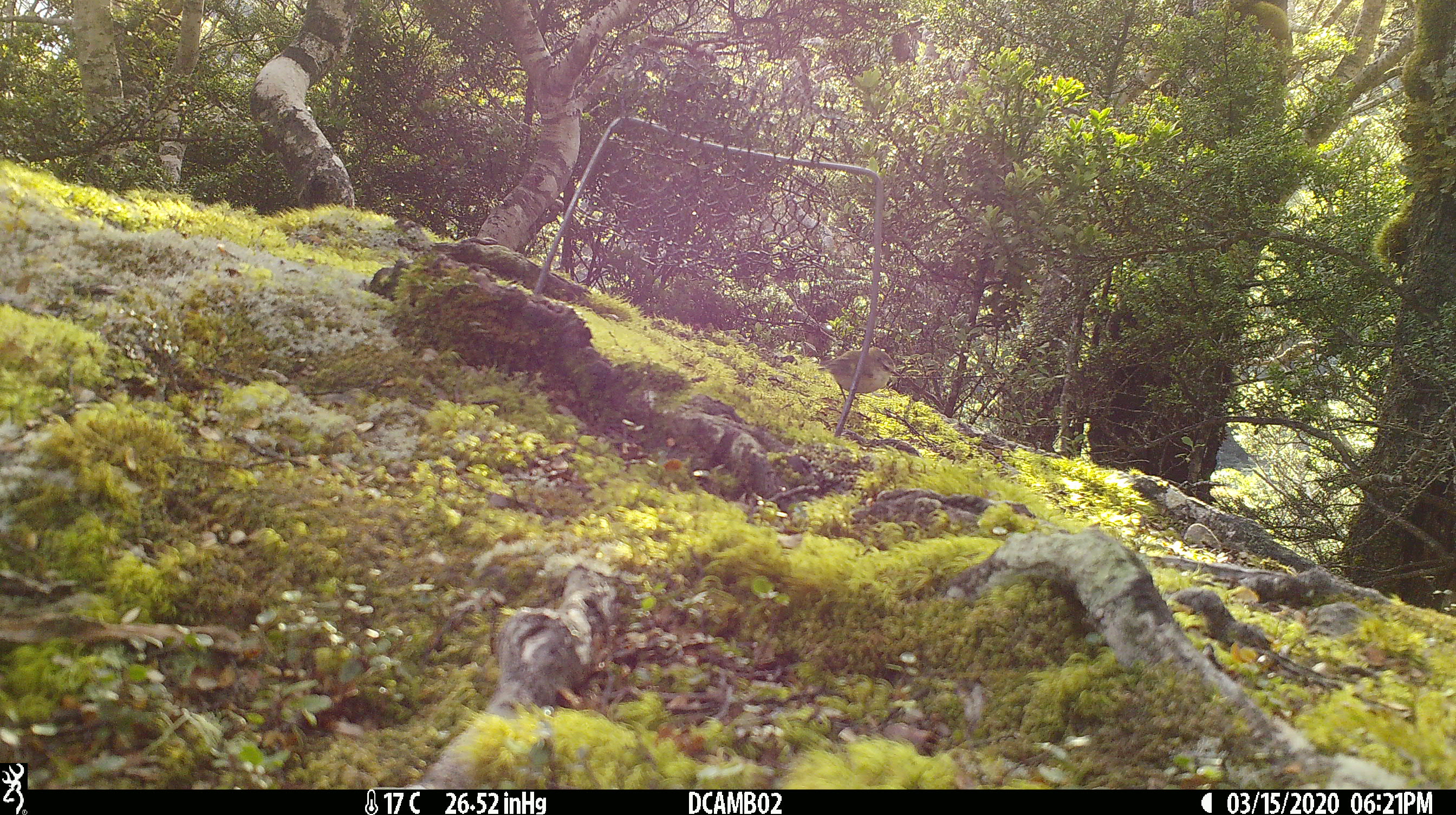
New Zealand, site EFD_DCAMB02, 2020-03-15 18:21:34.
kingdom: Animalia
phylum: Chordata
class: Aves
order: Passeriformes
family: Acanthisittidae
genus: Acanthisitta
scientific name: Acanthisitta chloris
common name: rifleman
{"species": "rifleman (Acanthisitta chloris)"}